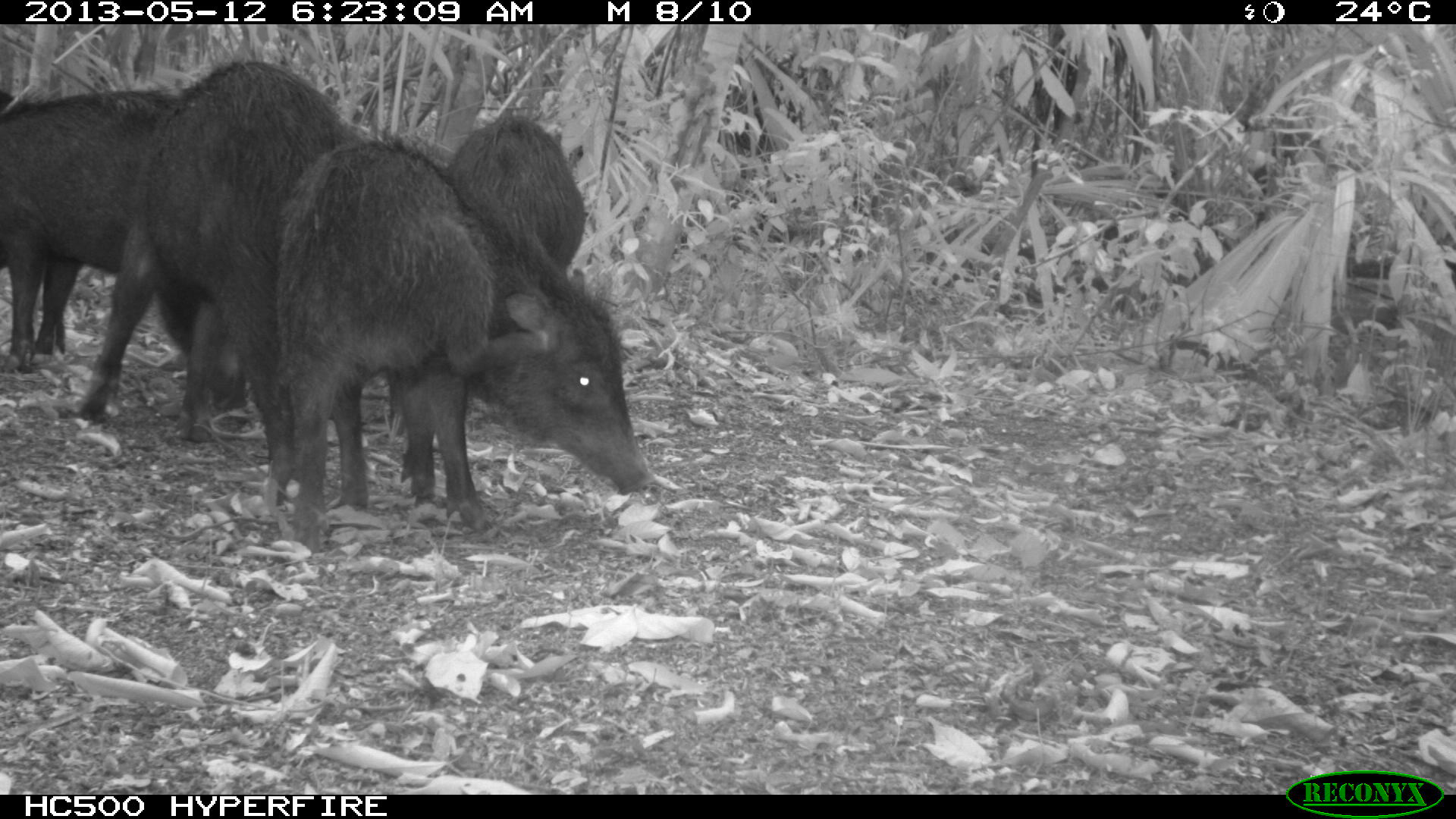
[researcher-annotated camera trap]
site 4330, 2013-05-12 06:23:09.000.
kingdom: Animalia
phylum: Chordata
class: Mammalia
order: Artiodactyla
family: Tayassuidae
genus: Tayassu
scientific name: Tayassu pecari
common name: white-lipped peccary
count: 5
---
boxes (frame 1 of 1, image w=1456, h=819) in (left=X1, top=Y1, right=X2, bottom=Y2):
tayassu pecari: (left=270, top=137, right=646, bottom=543); (left=75, top=55, right=383, bottom=441); (left=0, top=81, right=182, bottom=374); (left=447, top=113, right=584, bottom=499)